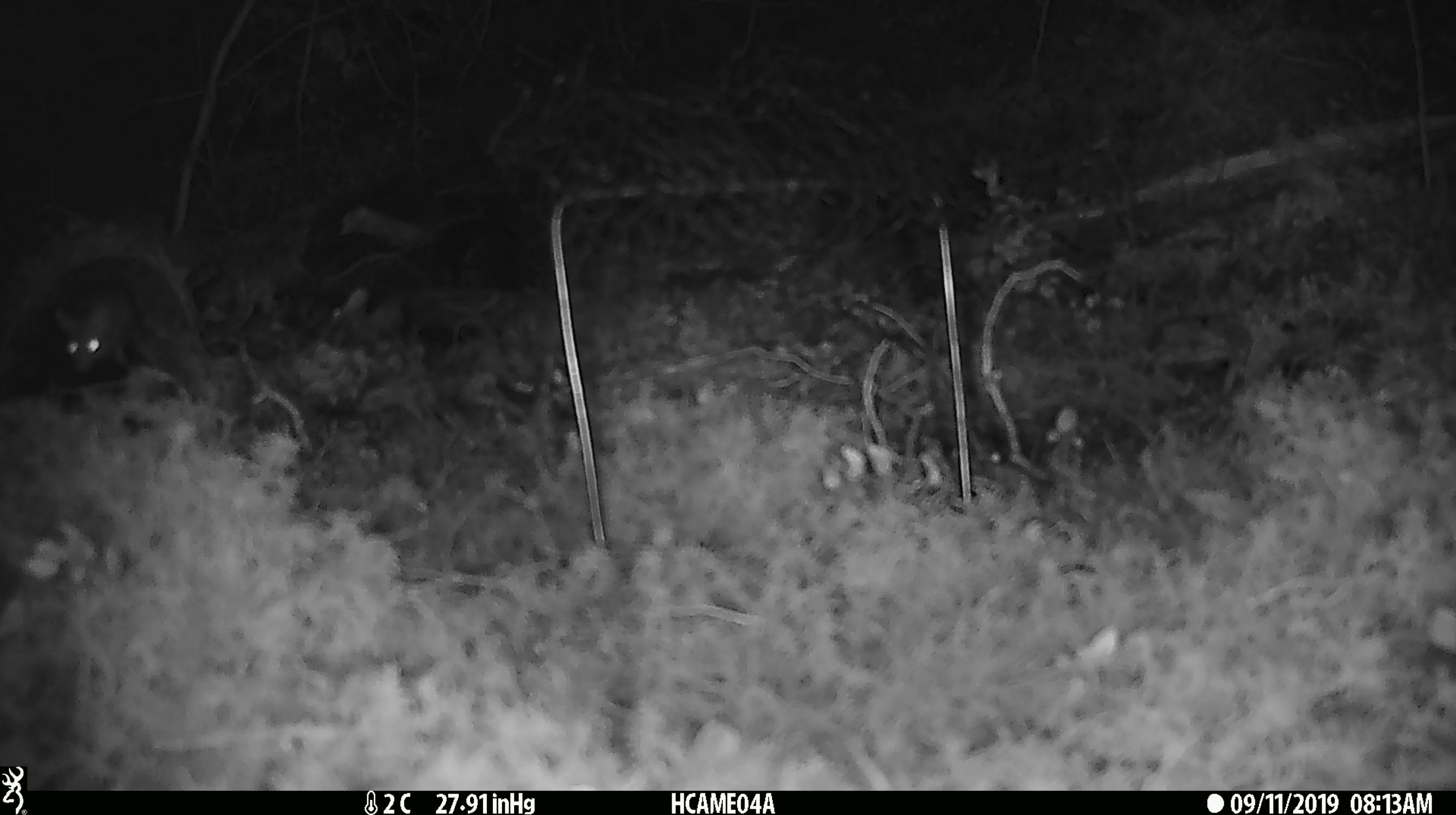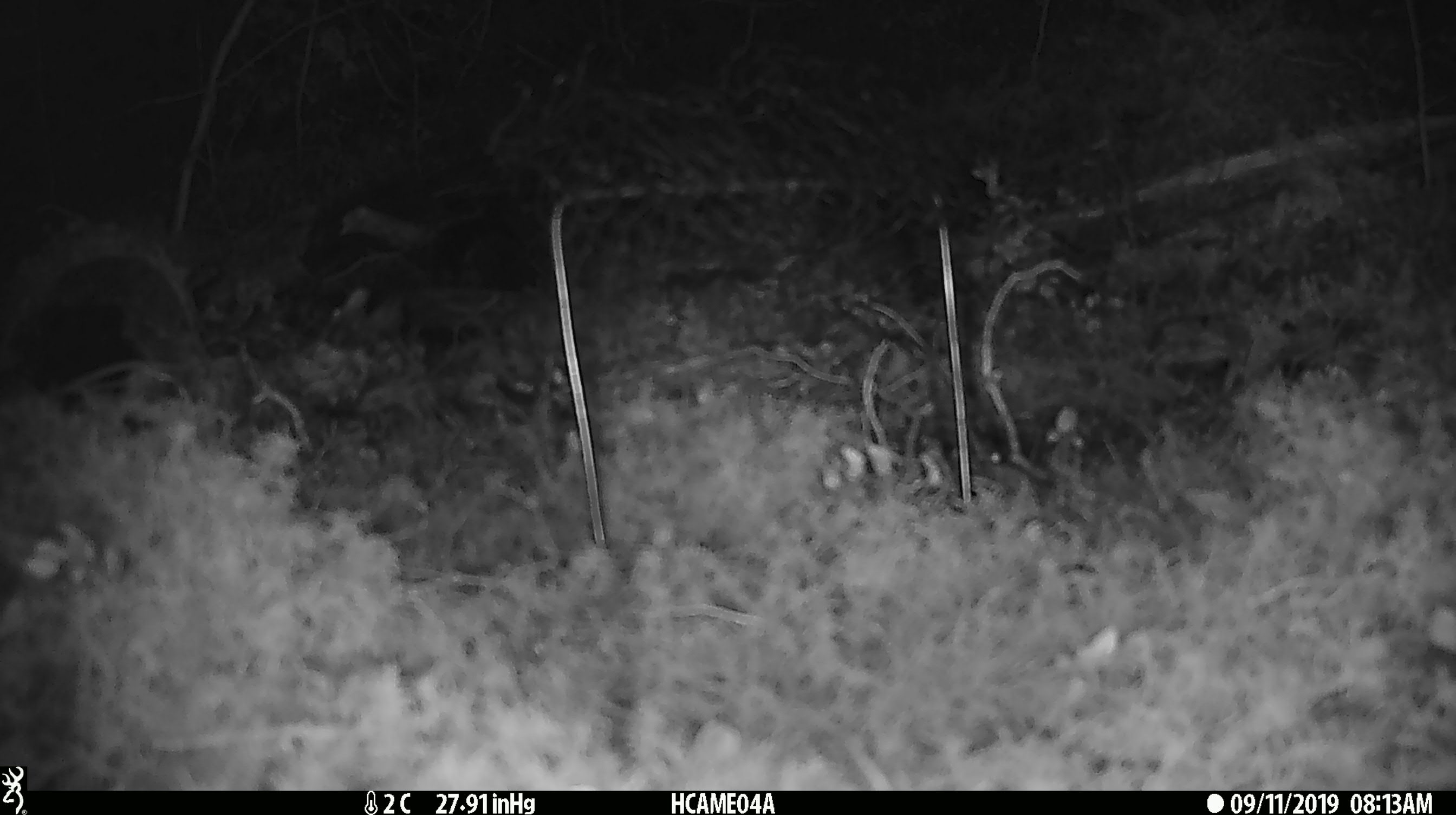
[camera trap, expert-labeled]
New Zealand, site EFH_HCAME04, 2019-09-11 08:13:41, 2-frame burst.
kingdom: Animalia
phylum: Chordata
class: Mammalia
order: Rodentia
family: Muridae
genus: Mus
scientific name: Mus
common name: mouse